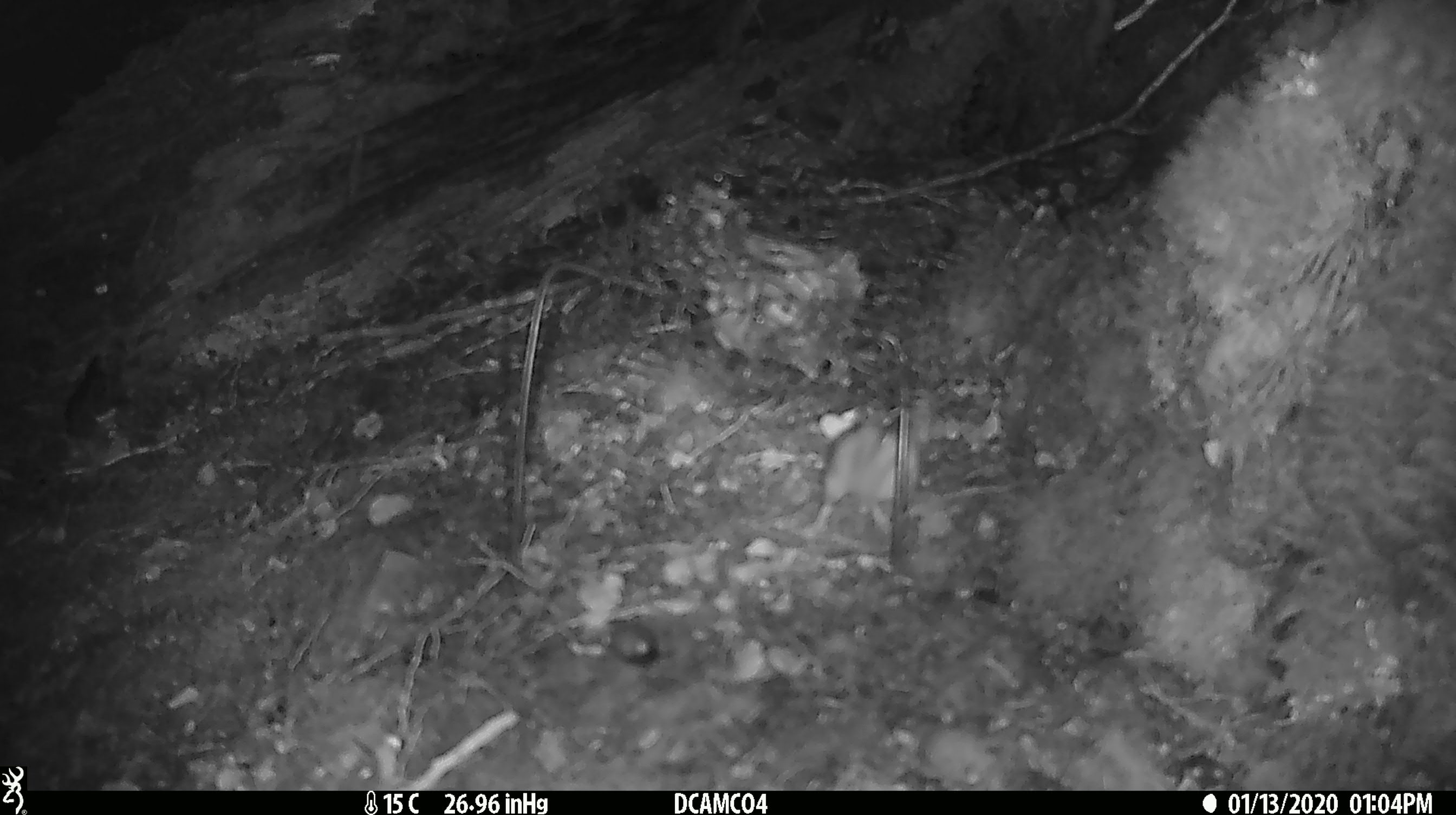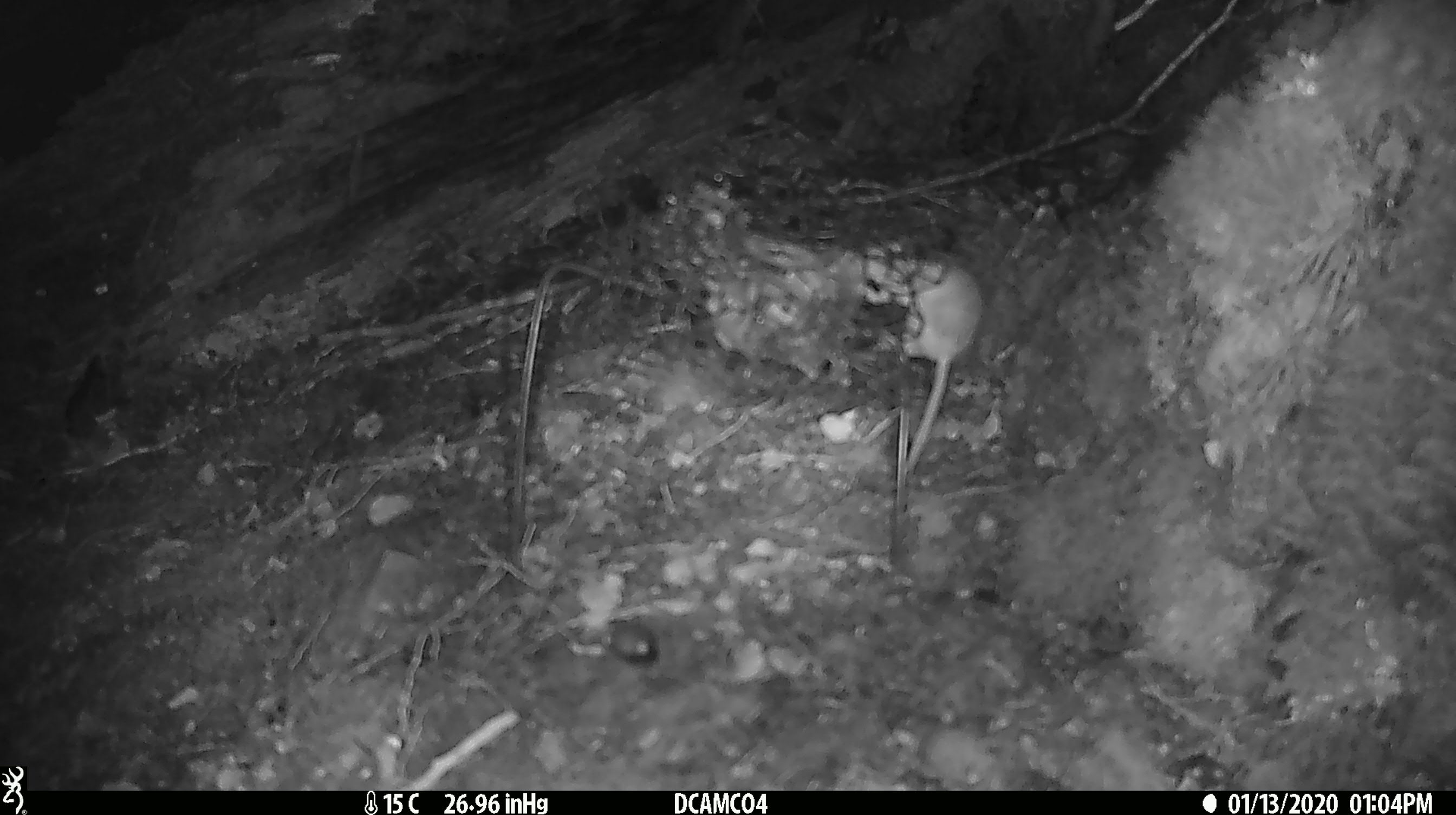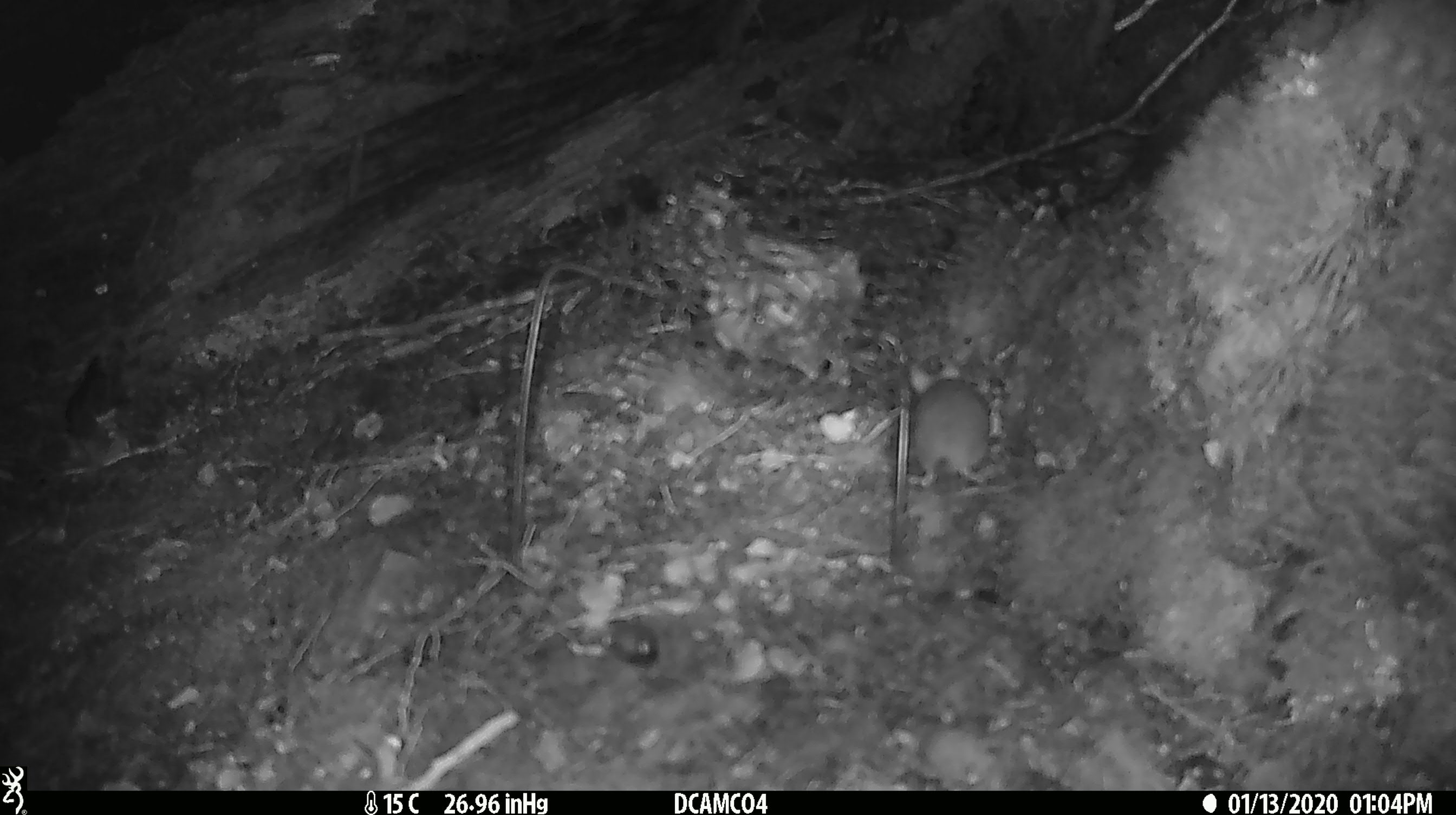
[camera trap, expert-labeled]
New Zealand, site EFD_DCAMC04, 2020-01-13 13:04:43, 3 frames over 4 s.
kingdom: Animalia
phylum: Chordata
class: Mammalia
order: Rodentia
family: Muridae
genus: Mus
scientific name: Mus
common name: mouse